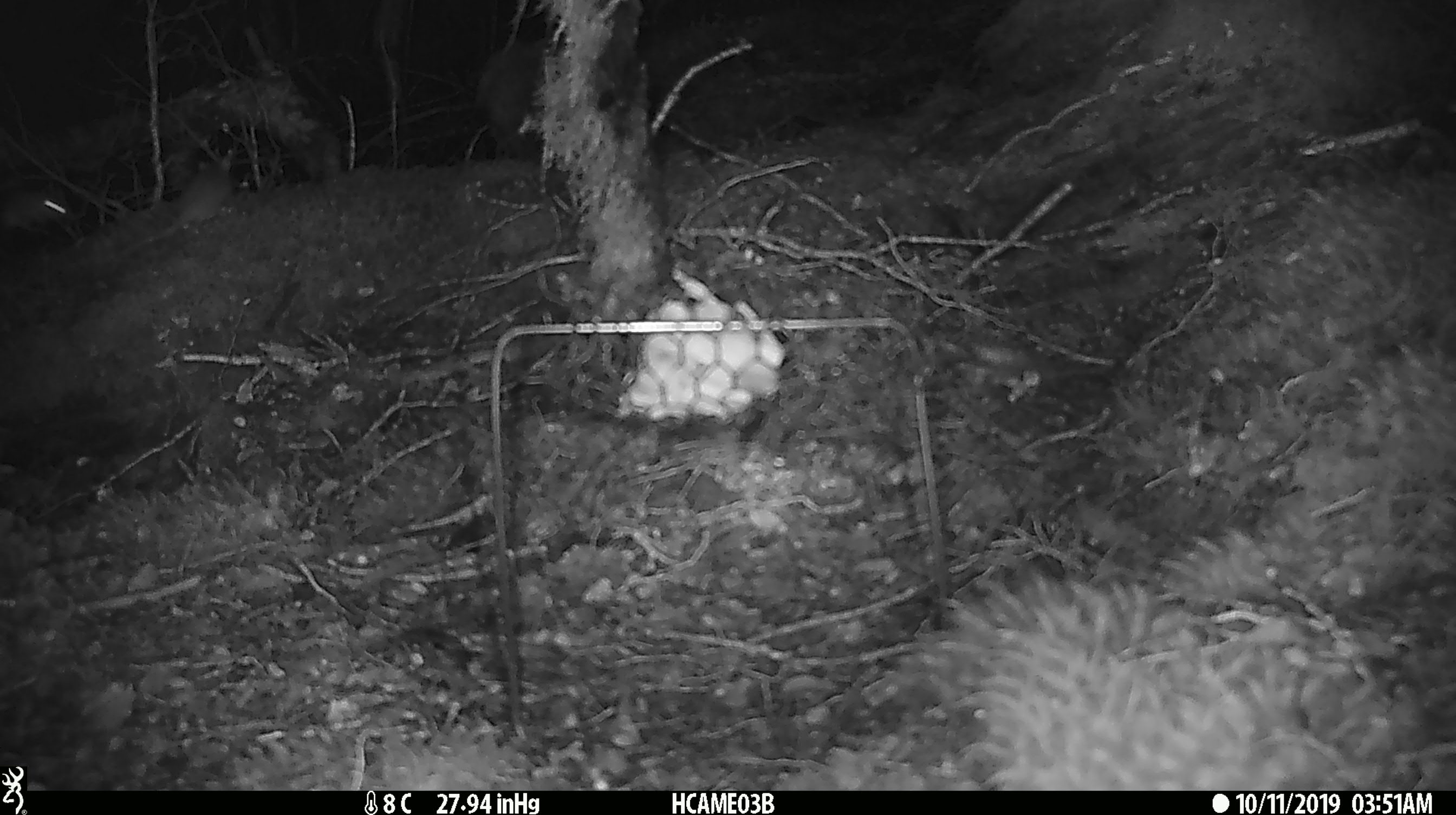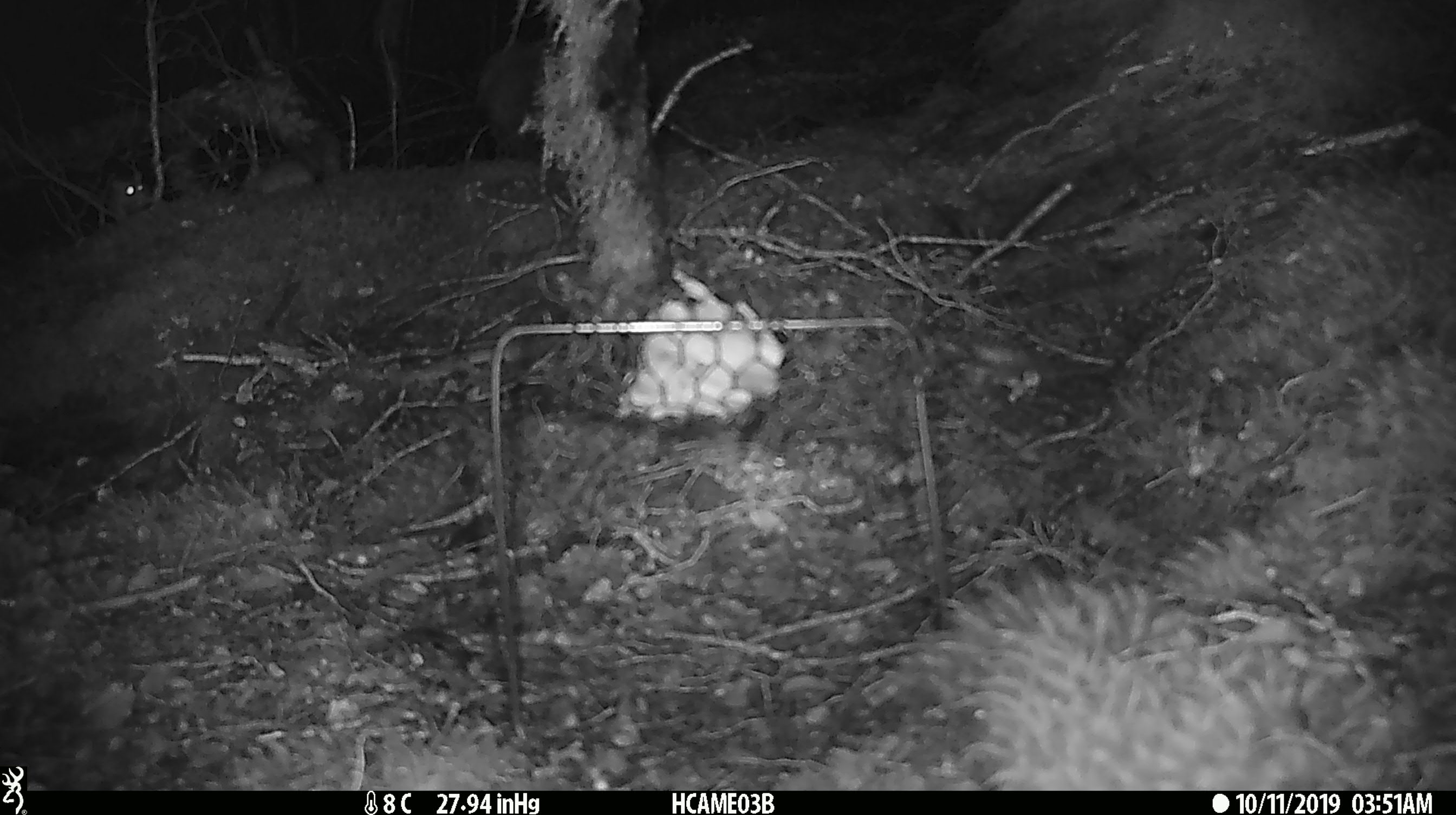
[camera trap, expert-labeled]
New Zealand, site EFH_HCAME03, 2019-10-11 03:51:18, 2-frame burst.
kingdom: Animalia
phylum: Chordata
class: Mammalia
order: Rodentia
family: Muridae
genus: Mus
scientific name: Mus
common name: mouse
Mouse (Mus).